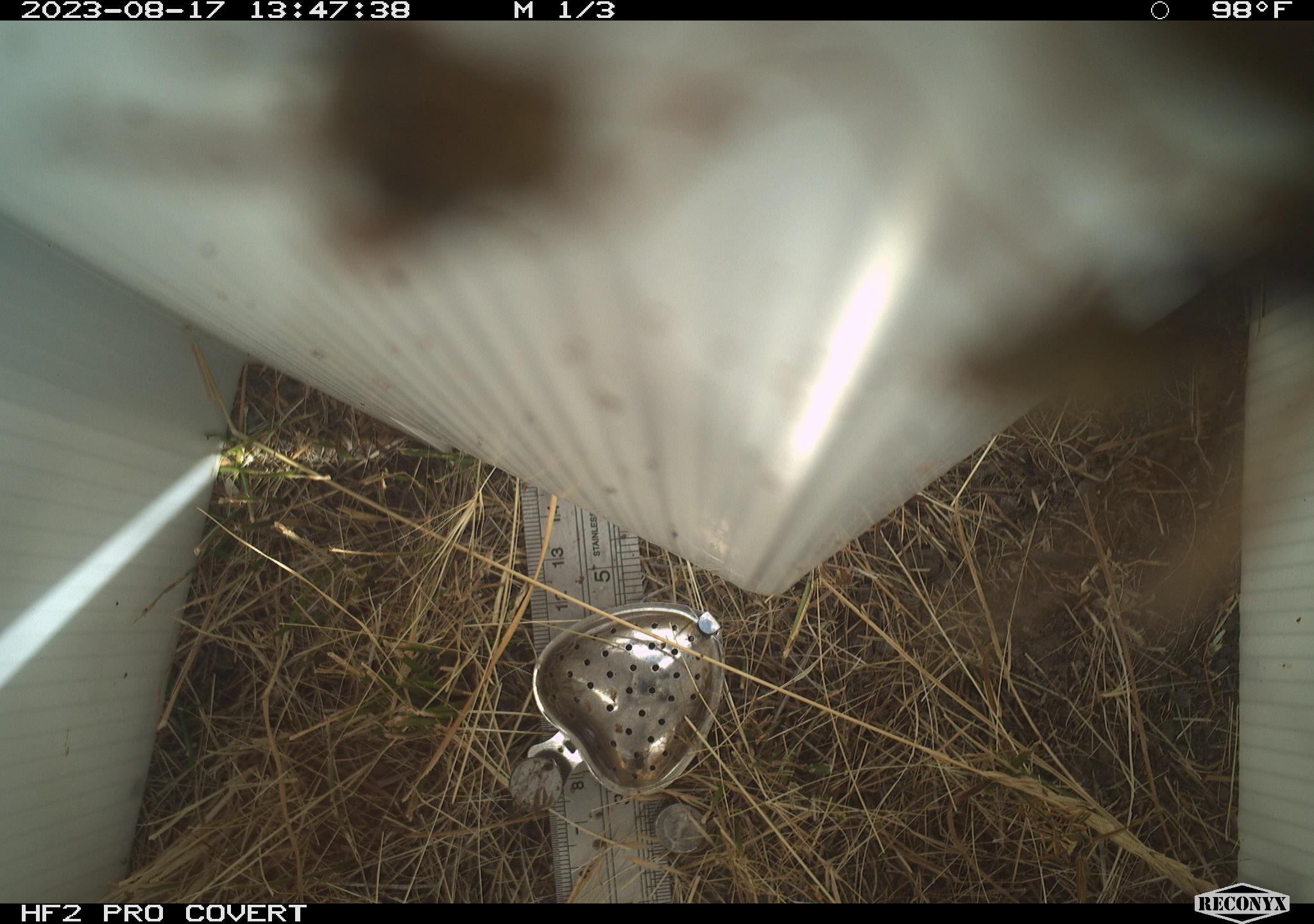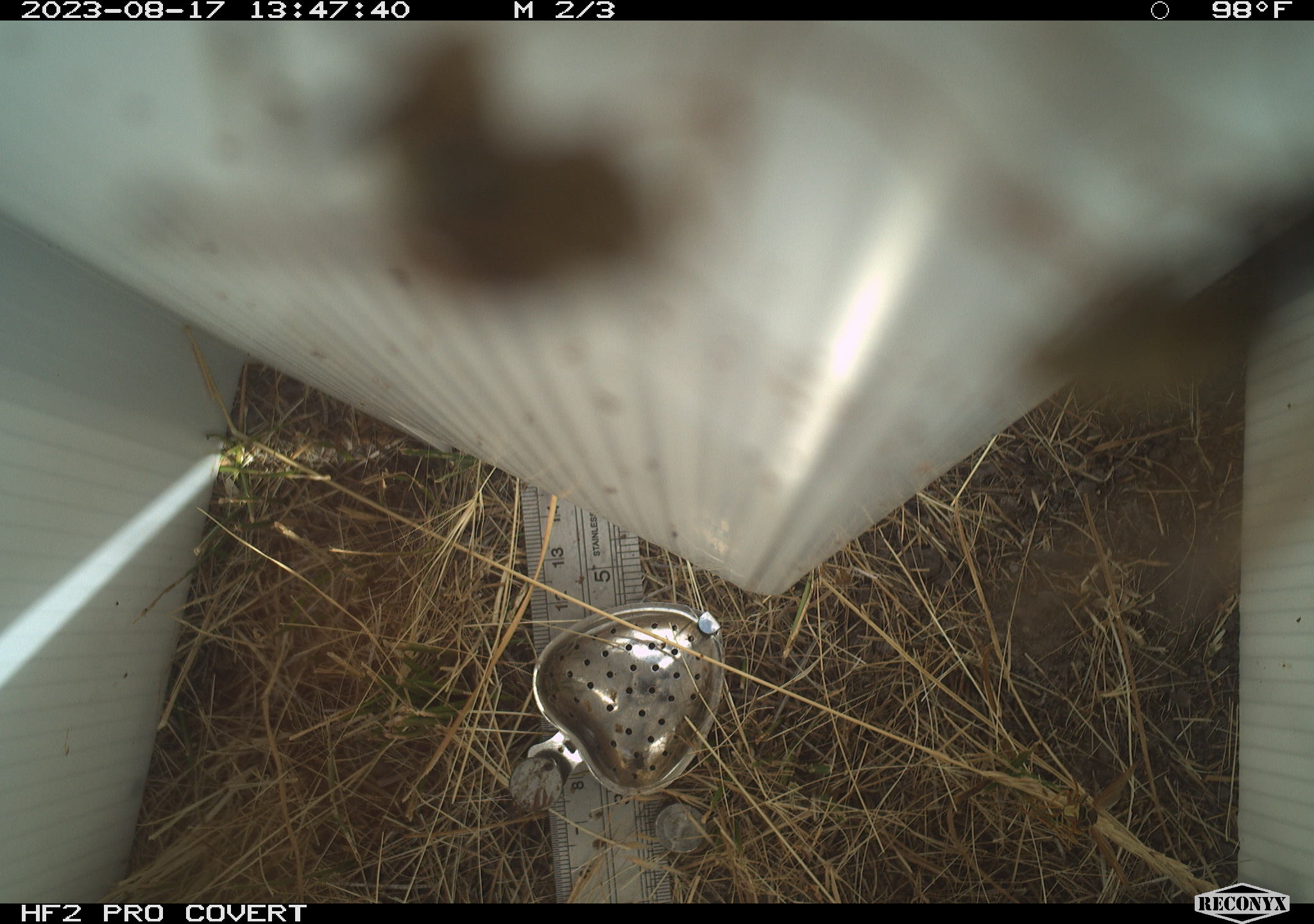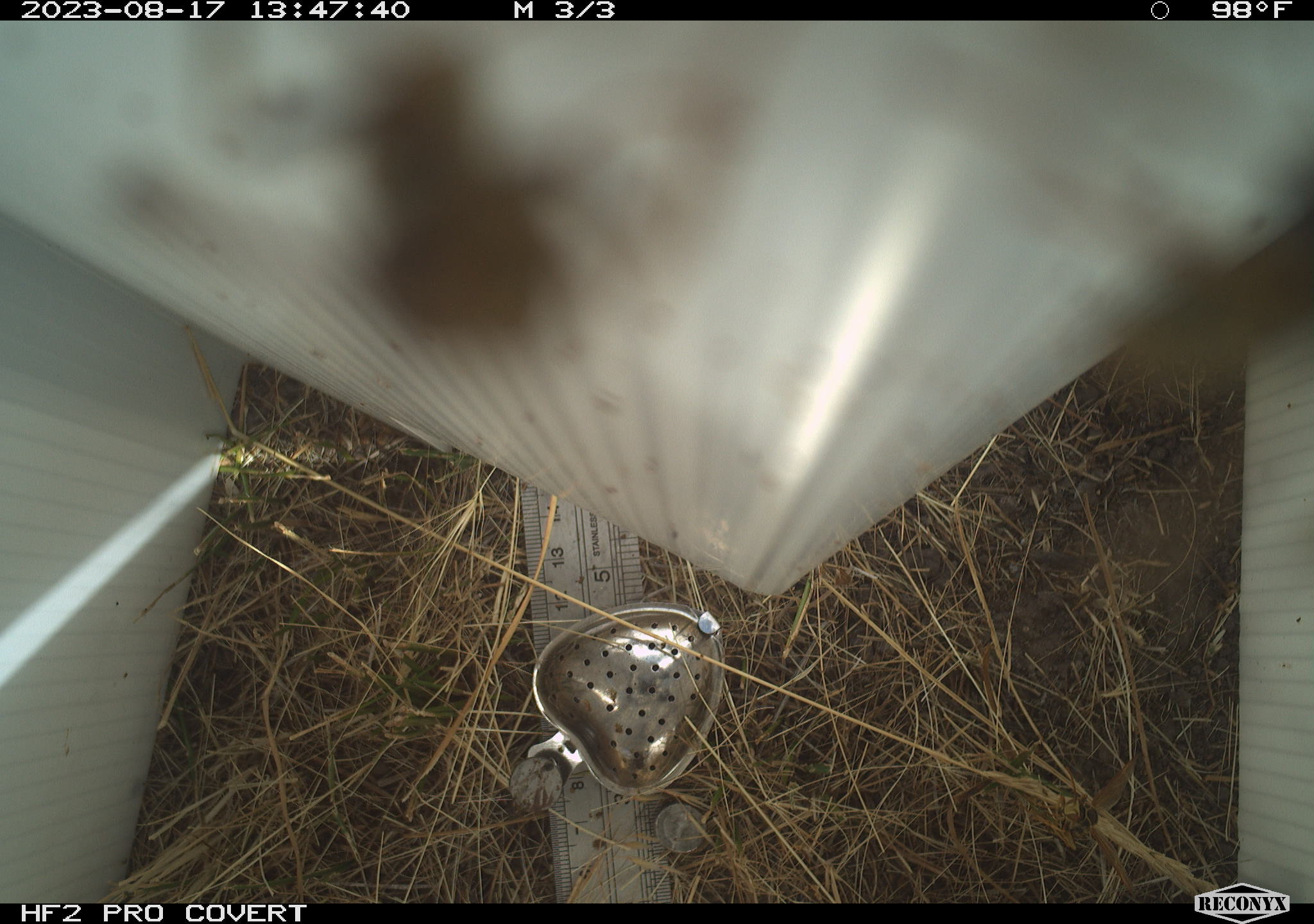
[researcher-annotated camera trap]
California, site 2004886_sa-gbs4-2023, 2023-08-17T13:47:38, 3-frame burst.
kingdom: Animalia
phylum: Arthropoda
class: Insecta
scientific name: Insecta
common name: insect